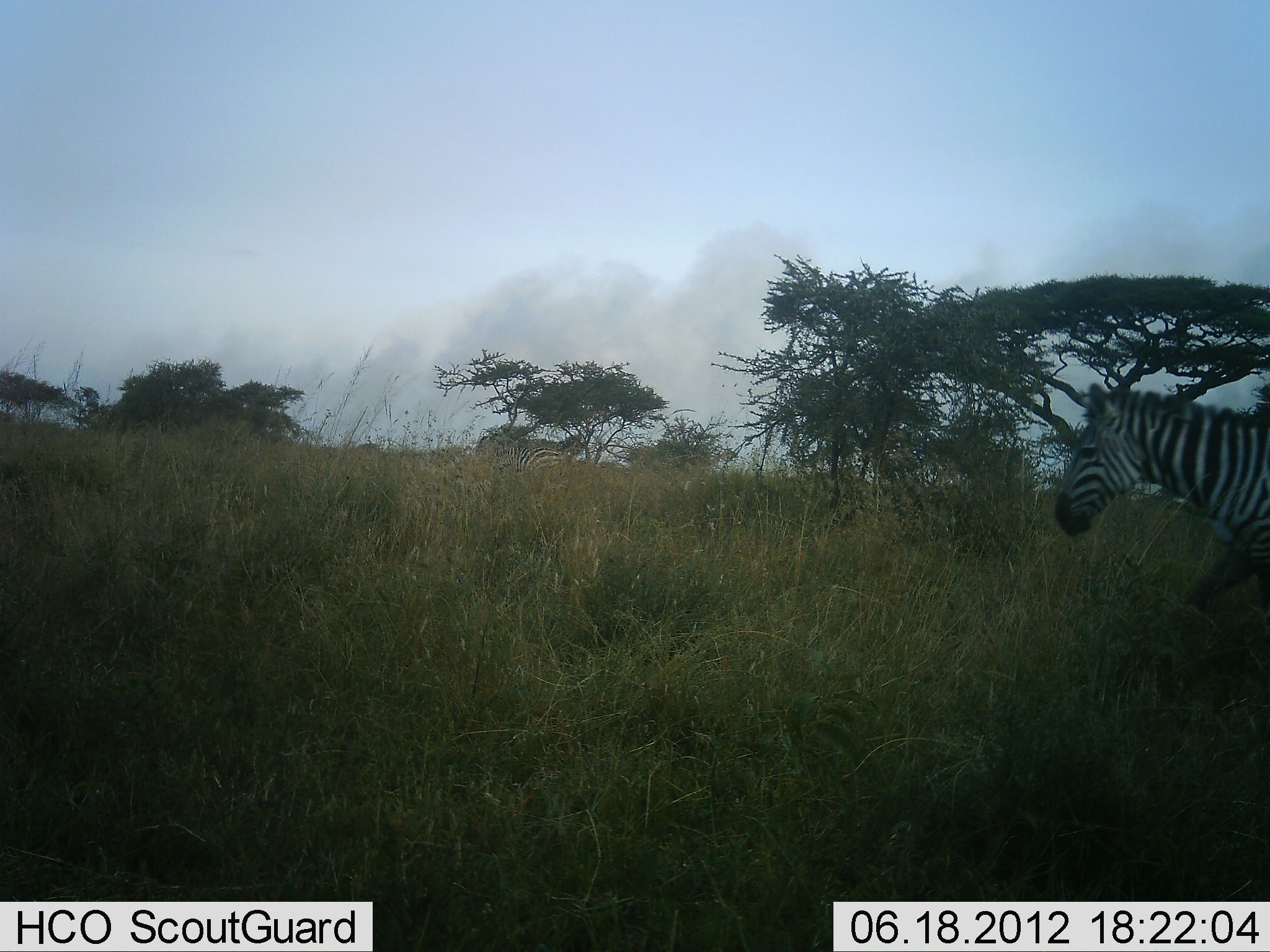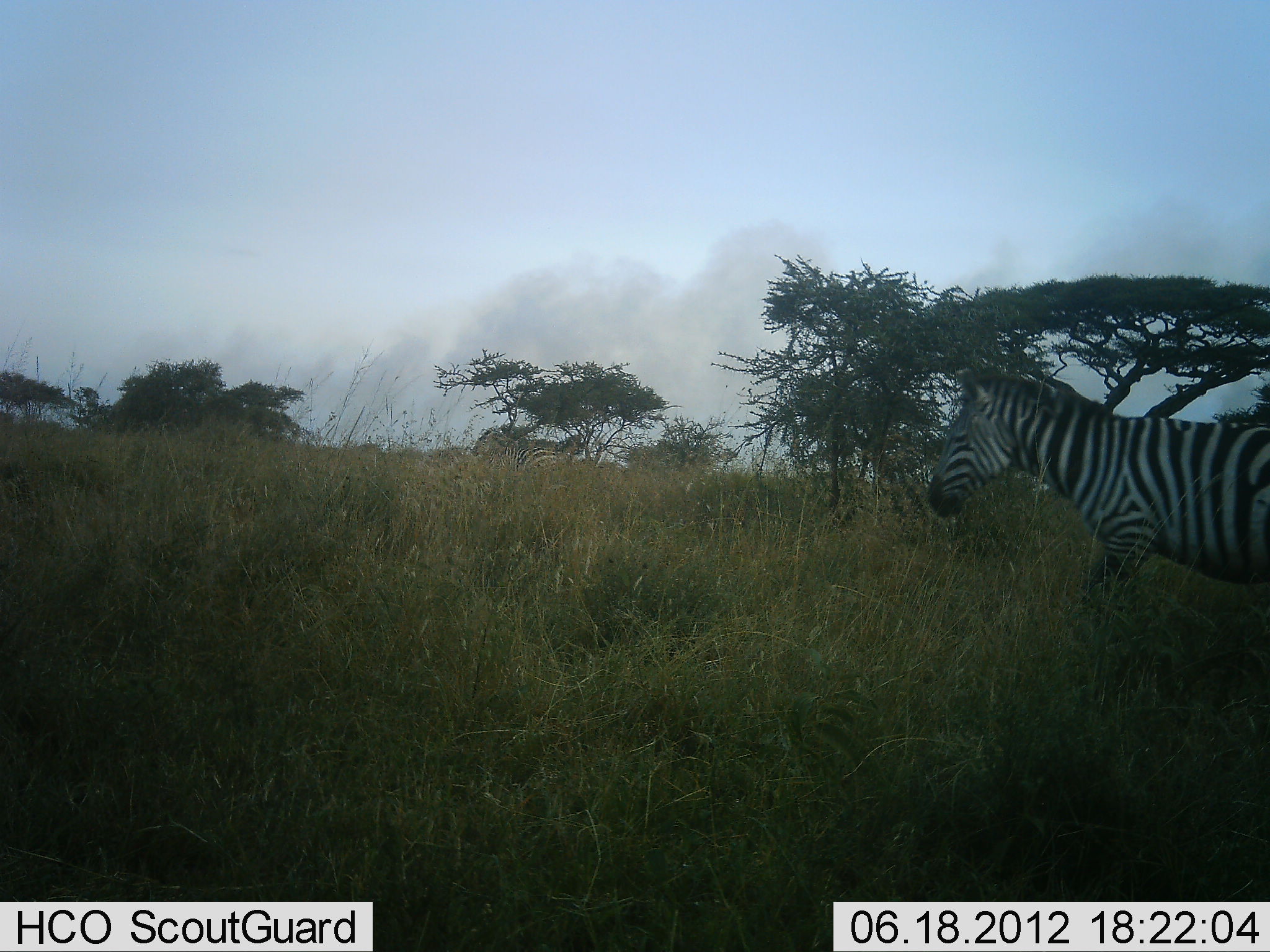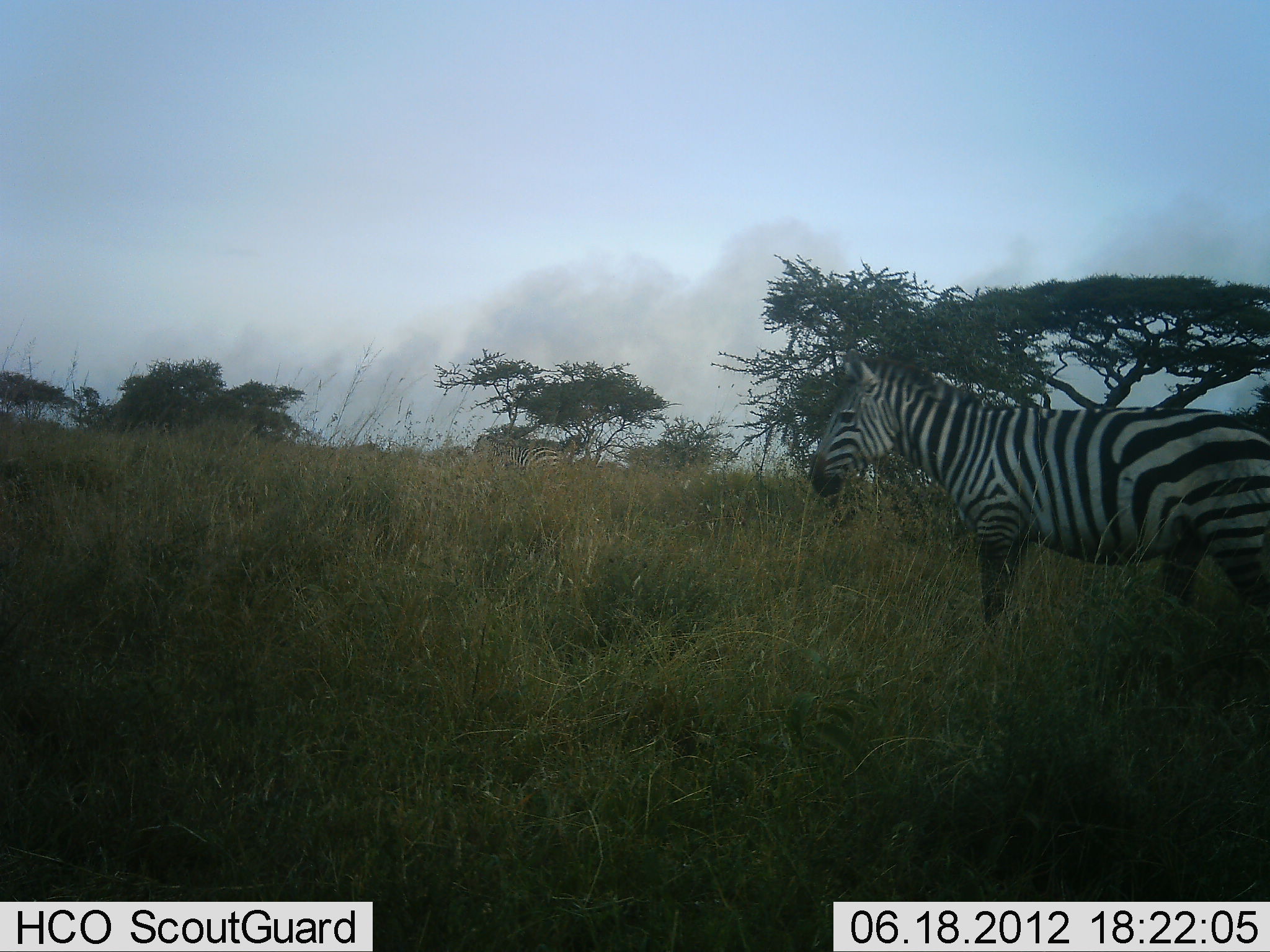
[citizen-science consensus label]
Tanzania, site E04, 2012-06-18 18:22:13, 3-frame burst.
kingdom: Animalia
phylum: Chordata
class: Mammalia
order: Perissodactyla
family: Equidae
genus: Equus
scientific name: Equus quagga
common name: plains zebra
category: zebra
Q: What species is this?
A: Zebra (plains zebra) (Equus quagga).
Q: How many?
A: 1.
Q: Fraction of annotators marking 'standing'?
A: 10%.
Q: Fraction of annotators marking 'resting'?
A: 0%.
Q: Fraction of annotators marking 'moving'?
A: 100%.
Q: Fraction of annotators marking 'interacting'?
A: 0%.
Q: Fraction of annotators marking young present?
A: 0%.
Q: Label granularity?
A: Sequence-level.